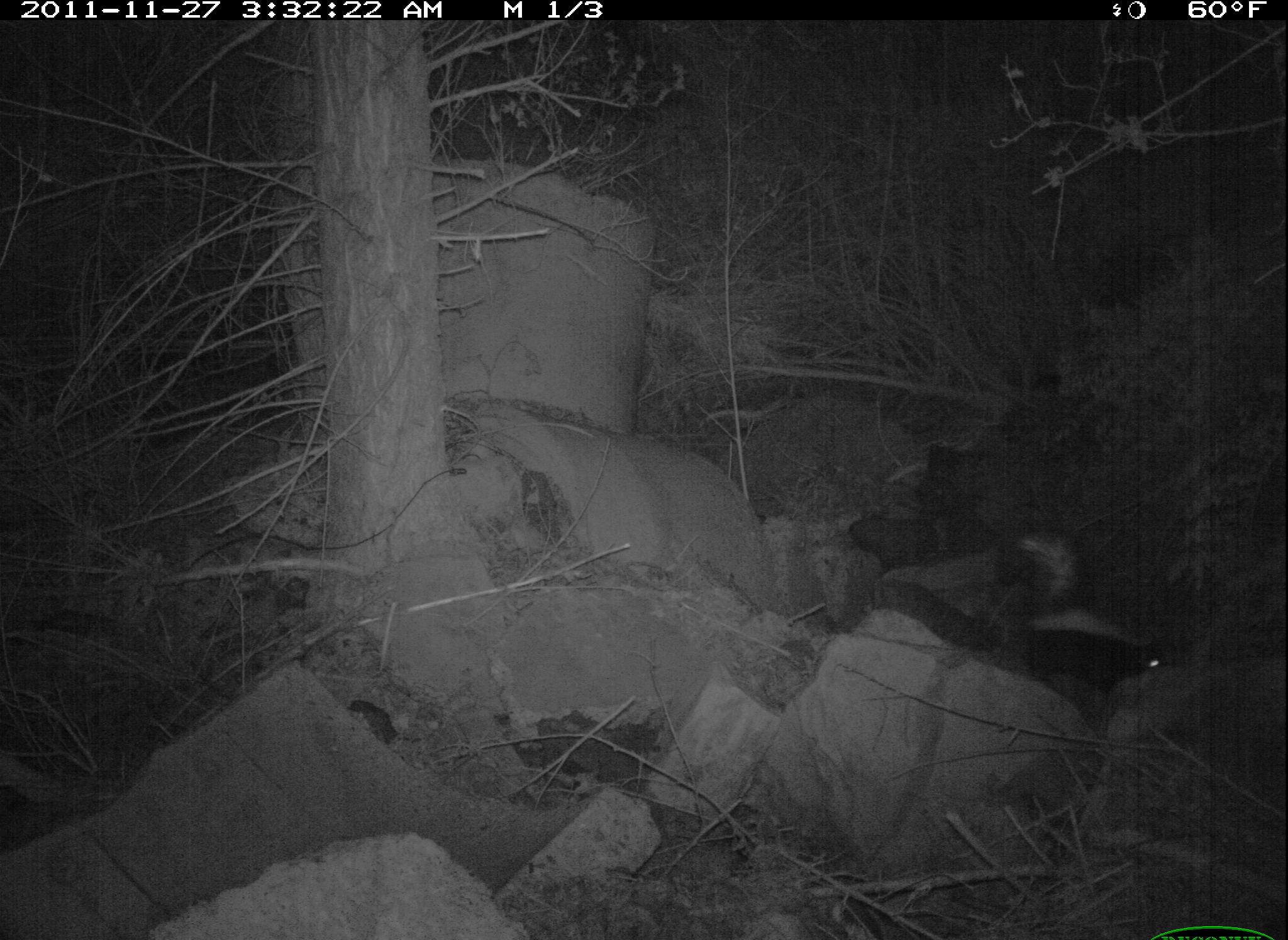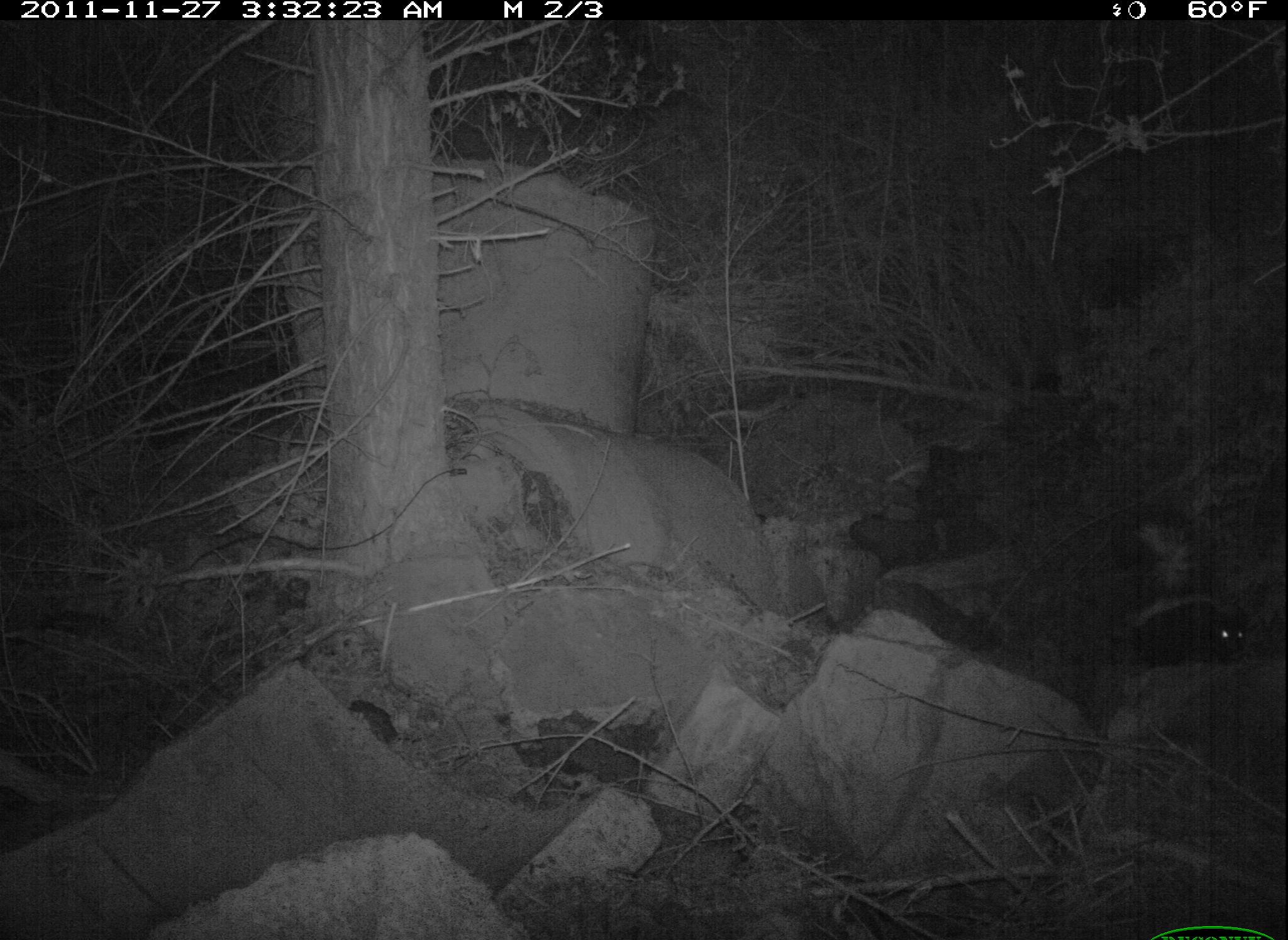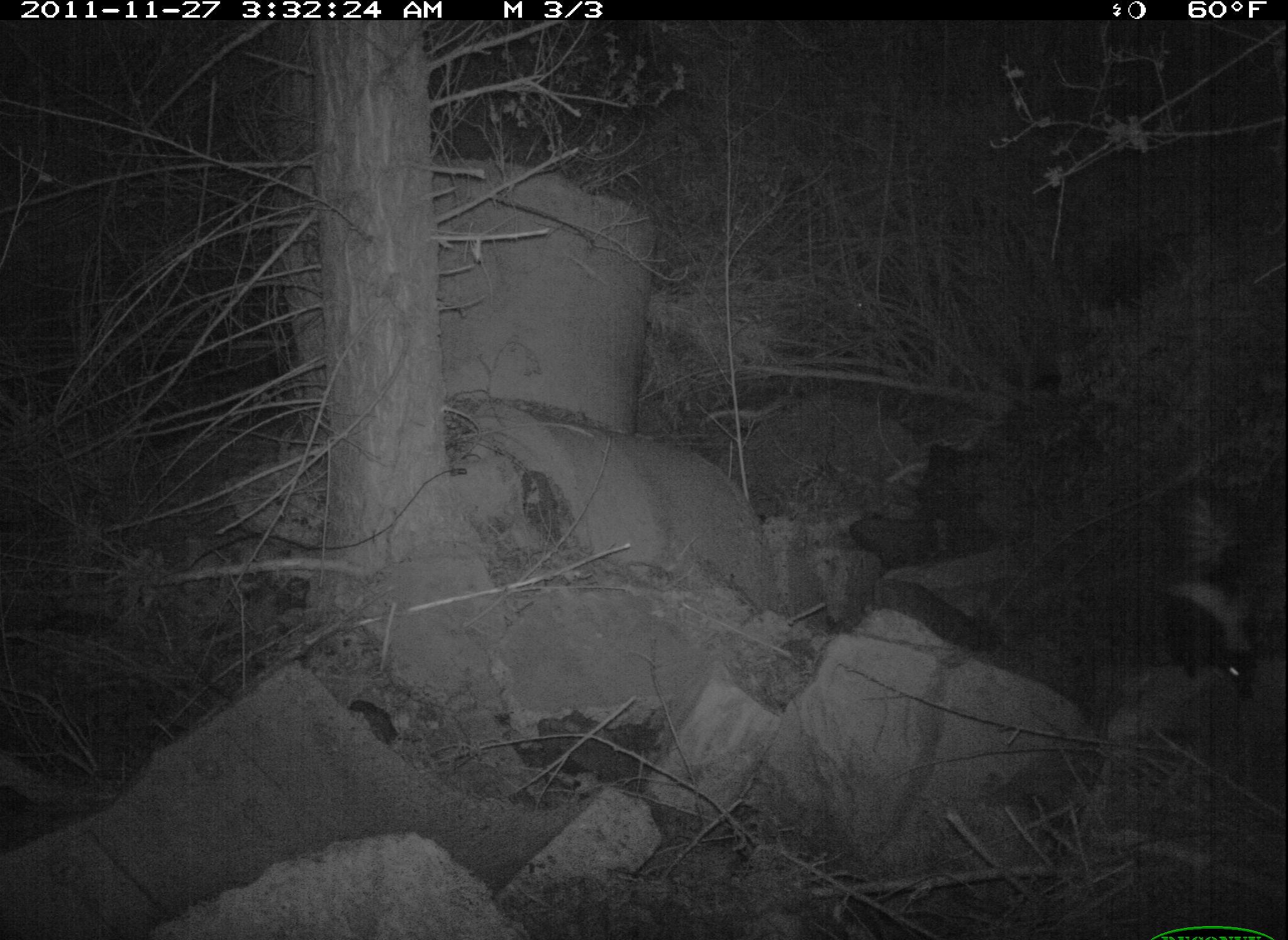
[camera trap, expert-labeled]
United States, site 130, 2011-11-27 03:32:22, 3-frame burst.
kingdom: Animalia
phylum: Chordata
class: Mammalia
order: Carnivora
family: Mephitidae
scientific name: Mephitidae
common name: skunk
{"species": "skunk (Mephitidae)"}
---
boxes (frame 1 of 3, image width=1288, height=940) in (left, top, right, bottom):
skunk: (990, 517, 1182, 714)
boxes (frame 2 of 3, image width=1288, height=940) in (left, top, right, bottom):
skunk: (1106, 512, 1261, 678)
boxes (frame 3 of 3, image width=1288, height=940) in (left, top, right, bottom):
skunk: (1154, 472, 1274, 718)